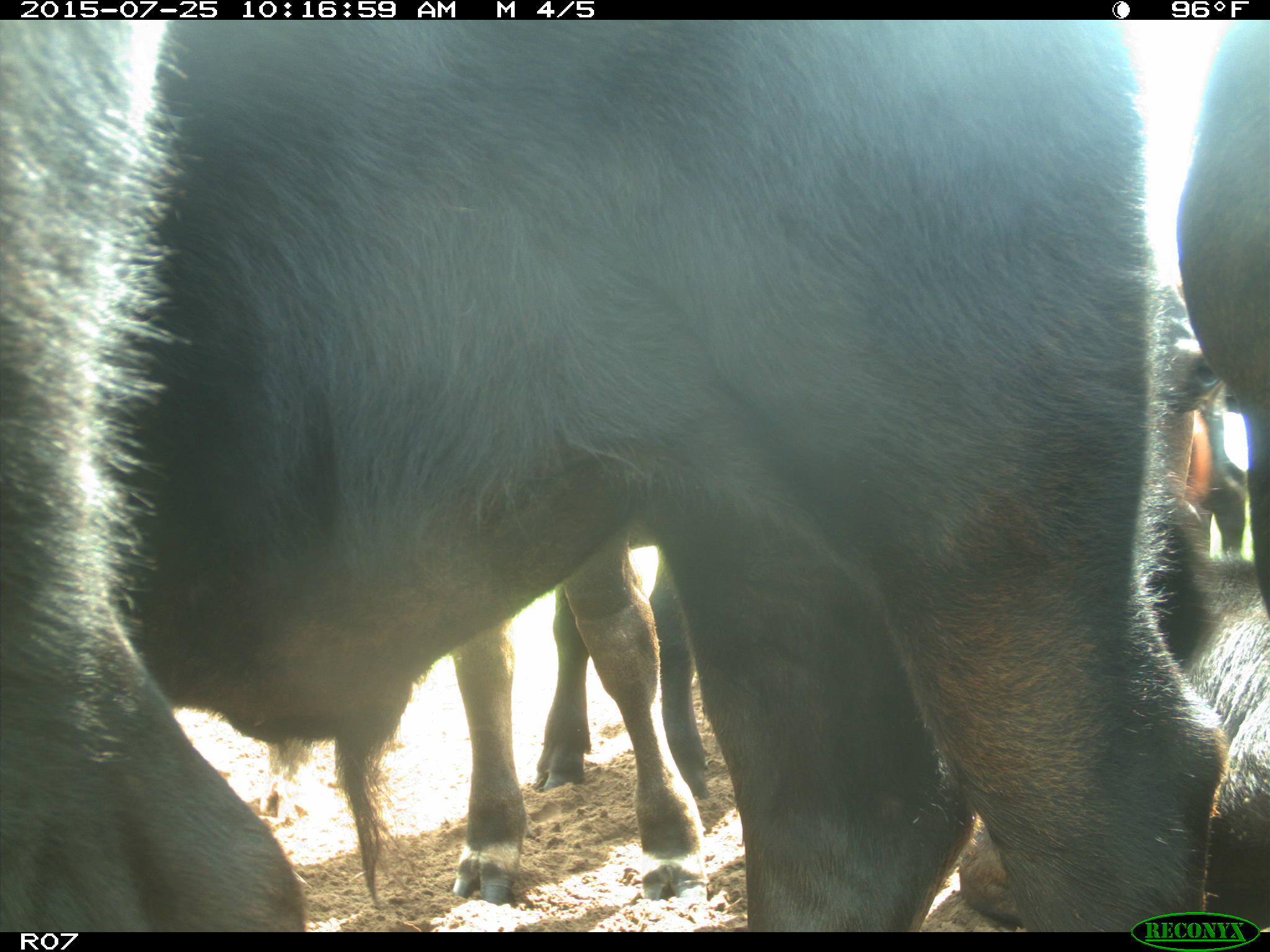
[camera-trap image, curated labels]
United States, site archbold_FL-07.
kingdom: Animalia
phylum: Chordata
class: Mammalia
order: Artiodactyla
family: Bovidae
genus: Bos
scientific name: Bos taurus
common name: domestic cow